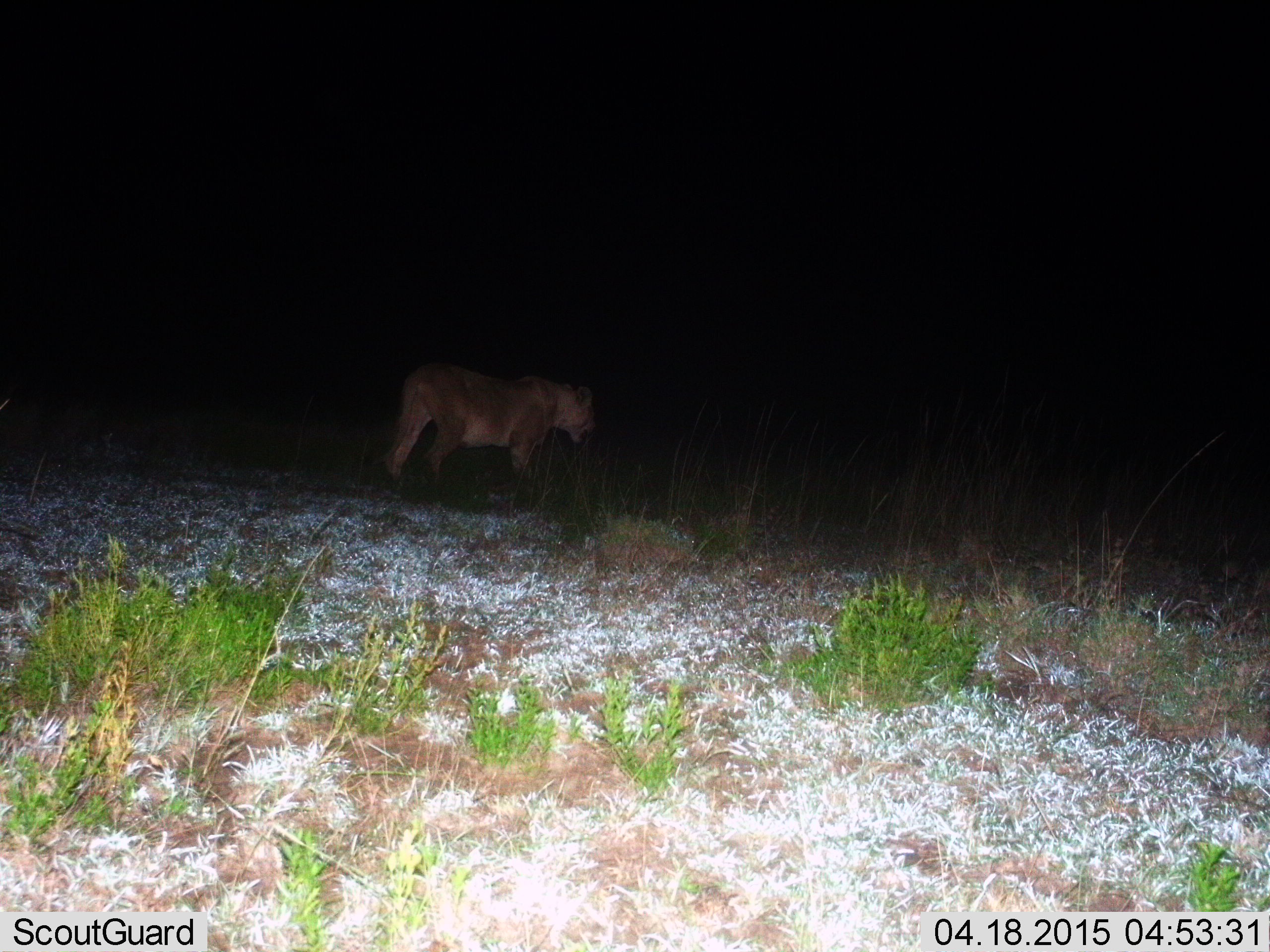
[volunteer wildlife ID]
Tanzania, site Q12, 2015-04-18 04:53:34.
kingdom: Animalia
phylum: Chordata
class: Mammalia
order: Carnivora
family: Felidae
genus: Panthera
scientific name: Panthera leo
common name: lion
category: lionfemale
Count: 1.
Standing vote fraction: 40%.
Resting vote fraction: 0%.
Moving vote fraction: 60%.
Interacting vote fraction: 0%.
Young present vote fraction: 0%.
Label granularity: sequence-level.